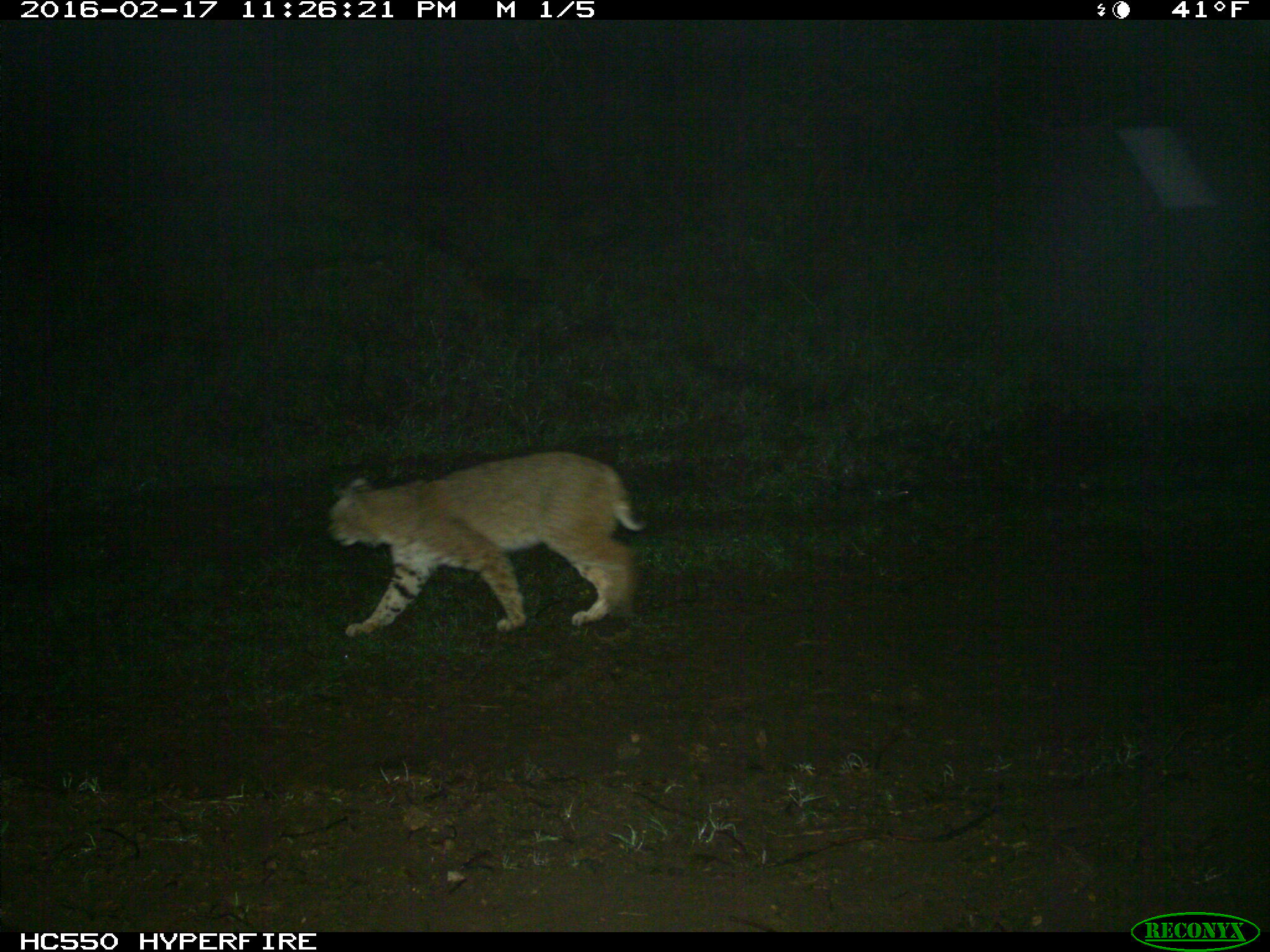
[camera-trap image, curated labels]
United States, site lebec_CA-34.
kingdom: Animalia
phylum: Chordata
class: Mammalia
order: Carnivora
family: Felidae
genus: Lynx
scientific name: Lynx rufus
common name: bobcat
Lynx rufus (bobcat).